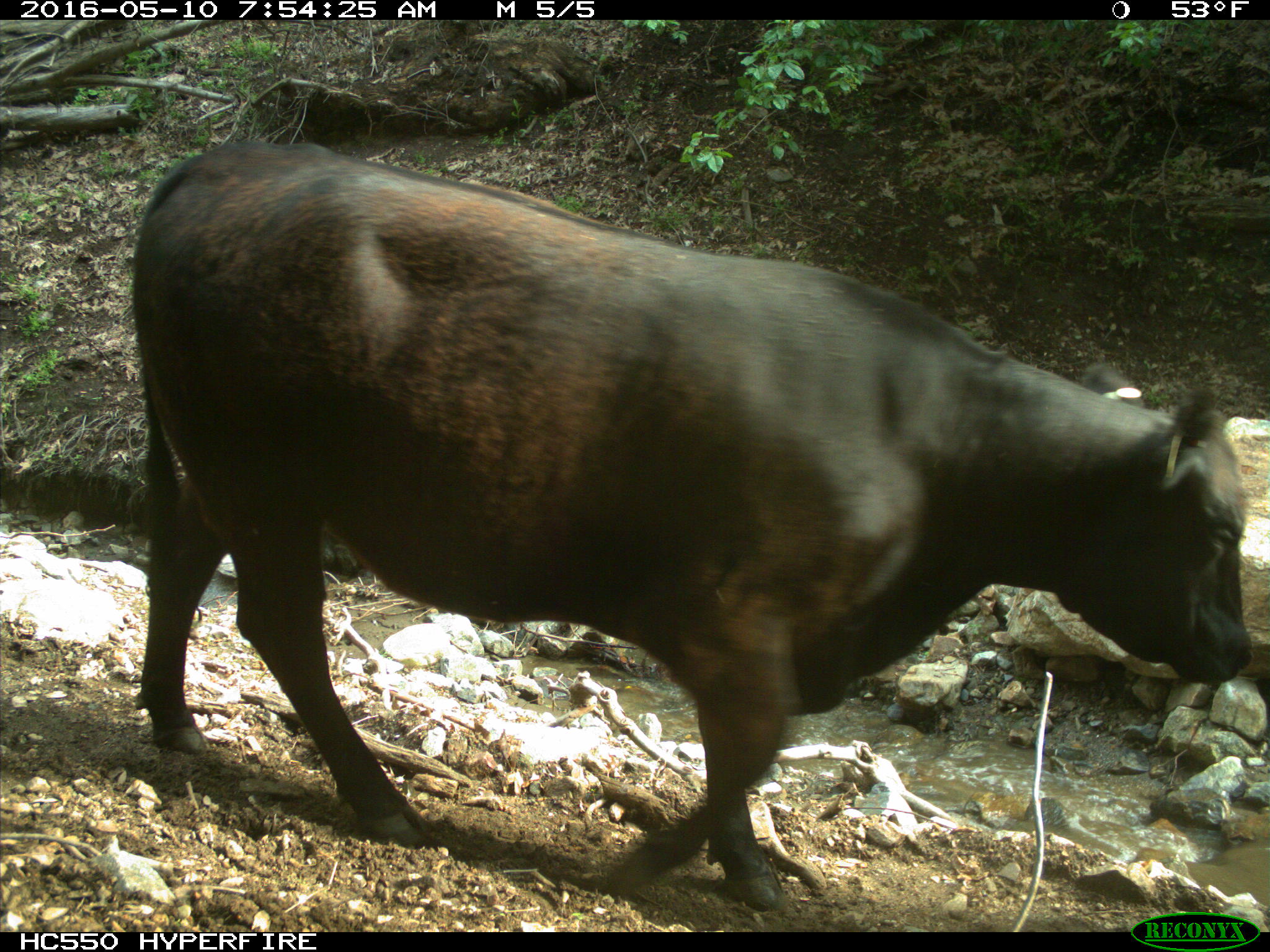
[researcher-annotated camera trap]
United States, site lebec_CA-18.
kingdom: Animalia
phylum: Chordata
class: Mammalia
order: Artiodactyla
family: Bovidae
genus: Bos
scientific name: Bos taurus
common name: domestic cow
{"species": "Bos taurus (domestic cow)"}